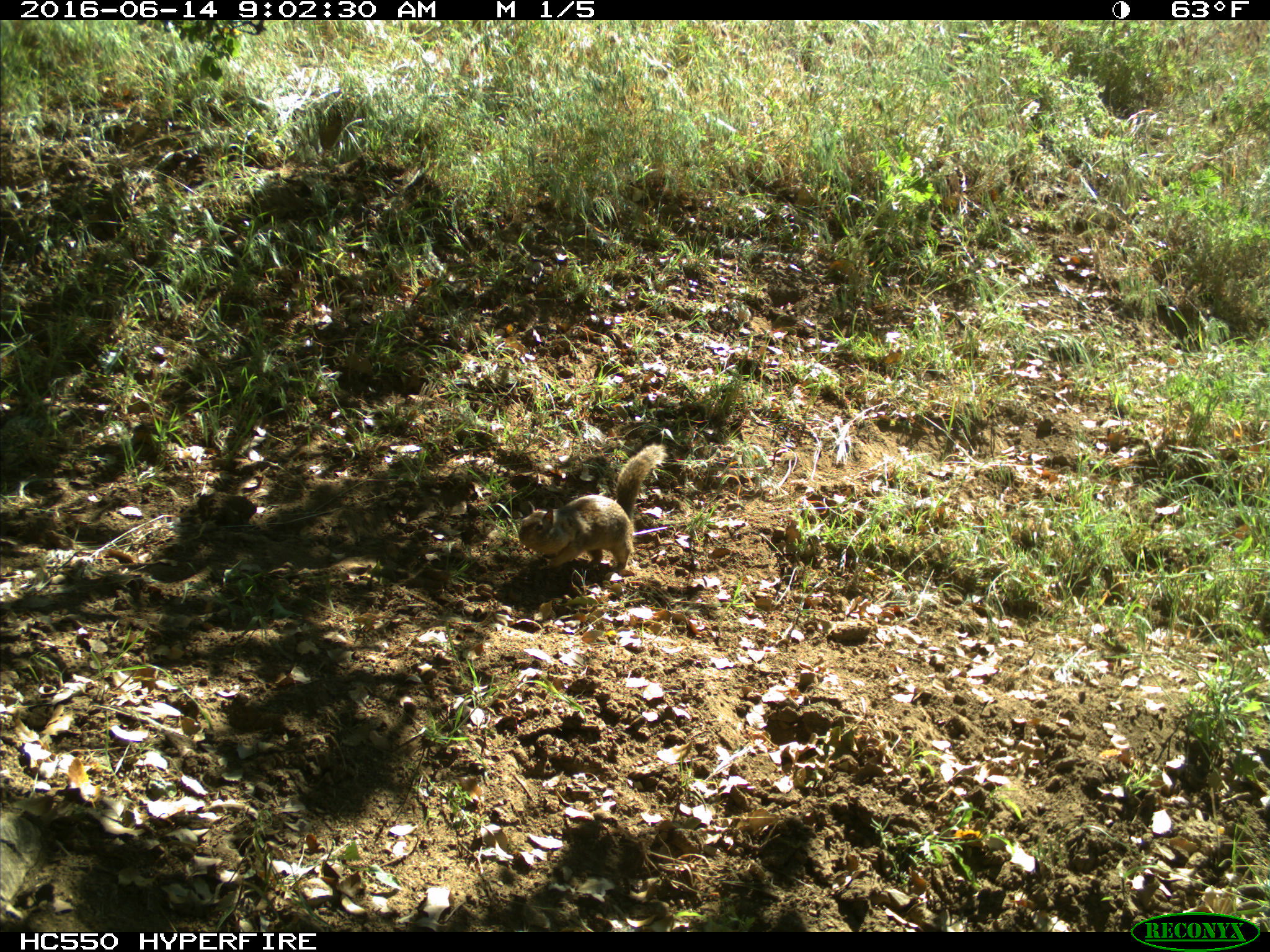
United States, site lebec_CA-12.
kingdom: Animalia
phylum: Chordata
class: Mammalia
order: Rodentia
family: Sciuridae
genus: Otospermophilus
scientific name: Otospermophilus beecheyi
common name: california ground squirrel